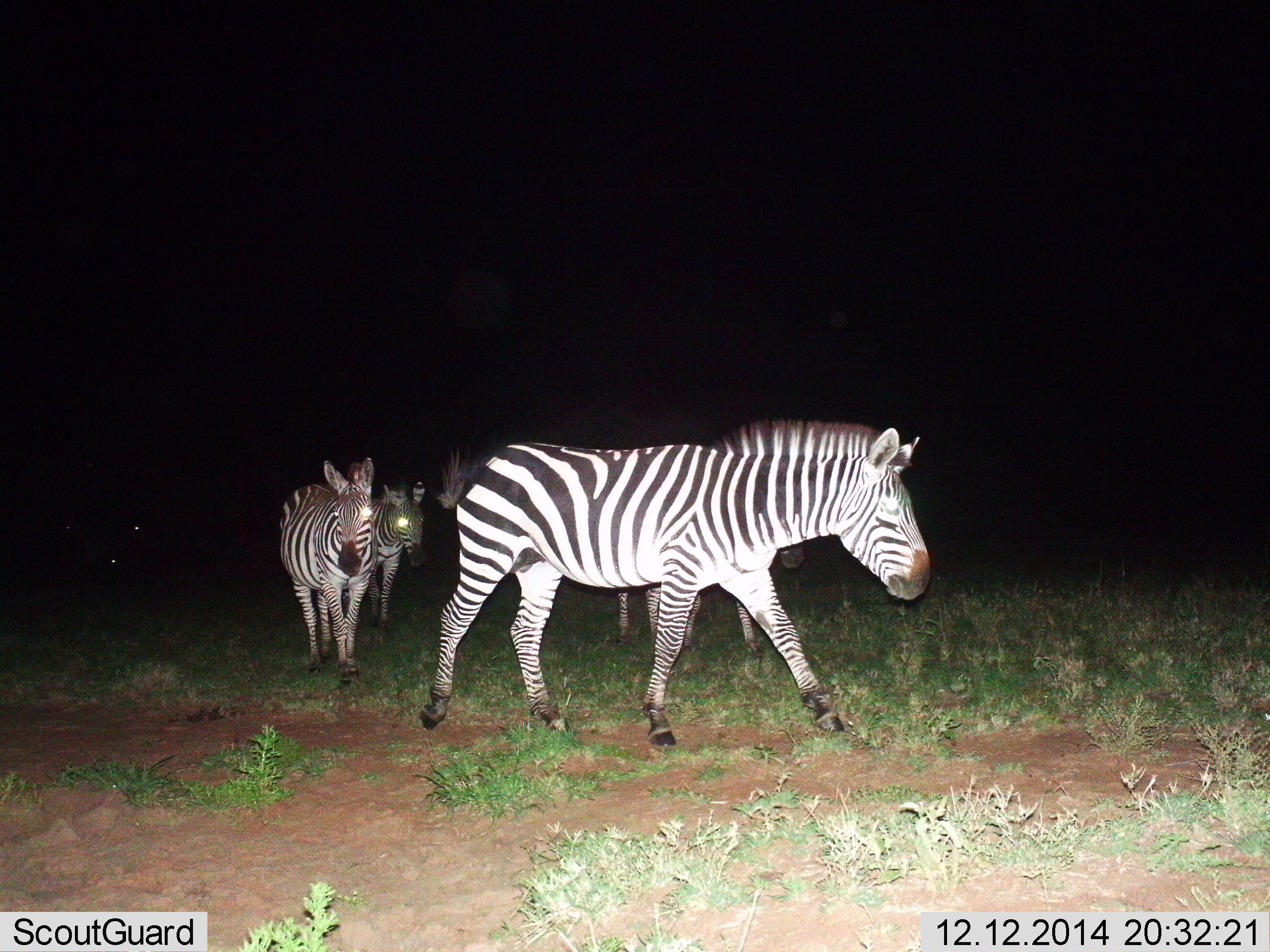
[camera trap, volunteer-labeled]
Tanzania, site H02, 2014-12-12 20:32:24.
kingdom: Animalia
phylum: Chordata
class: Mammalia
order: Perissodactyla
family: Equidae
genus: Equus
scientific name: Equus quagga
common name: plains zebra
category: zebra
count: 5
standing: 30%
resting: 0%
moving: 90%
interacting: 0%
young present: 0%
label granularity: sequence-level